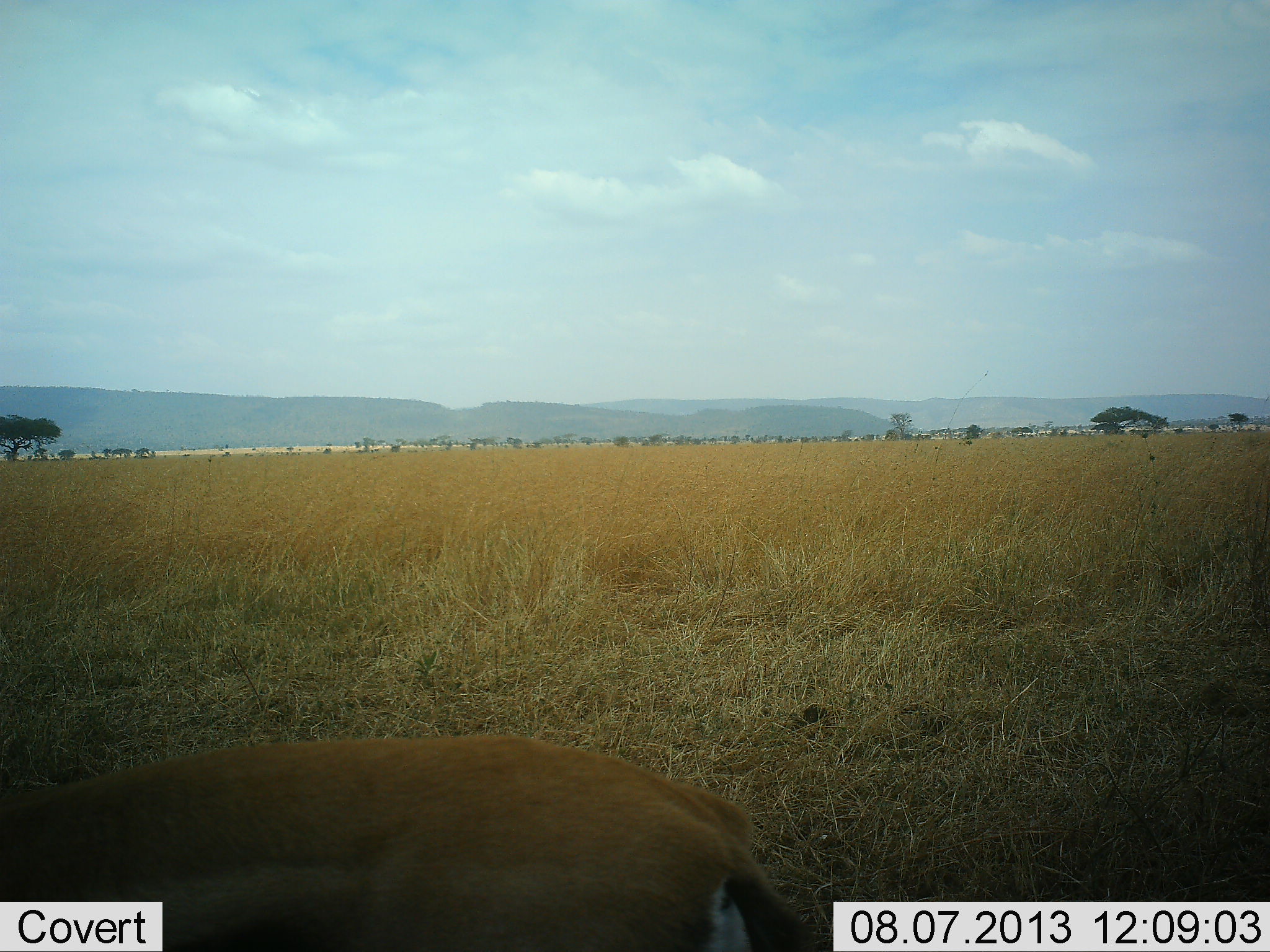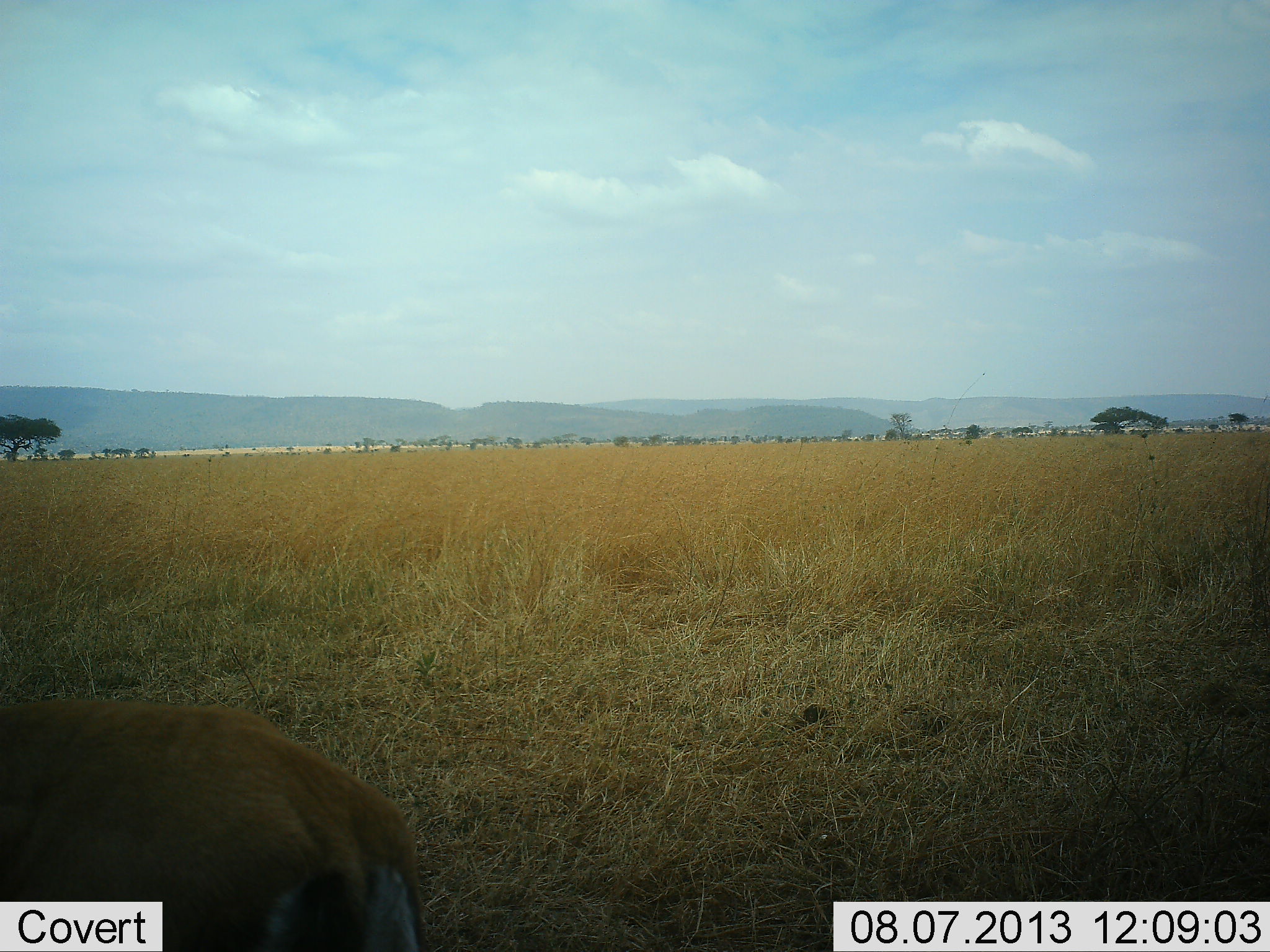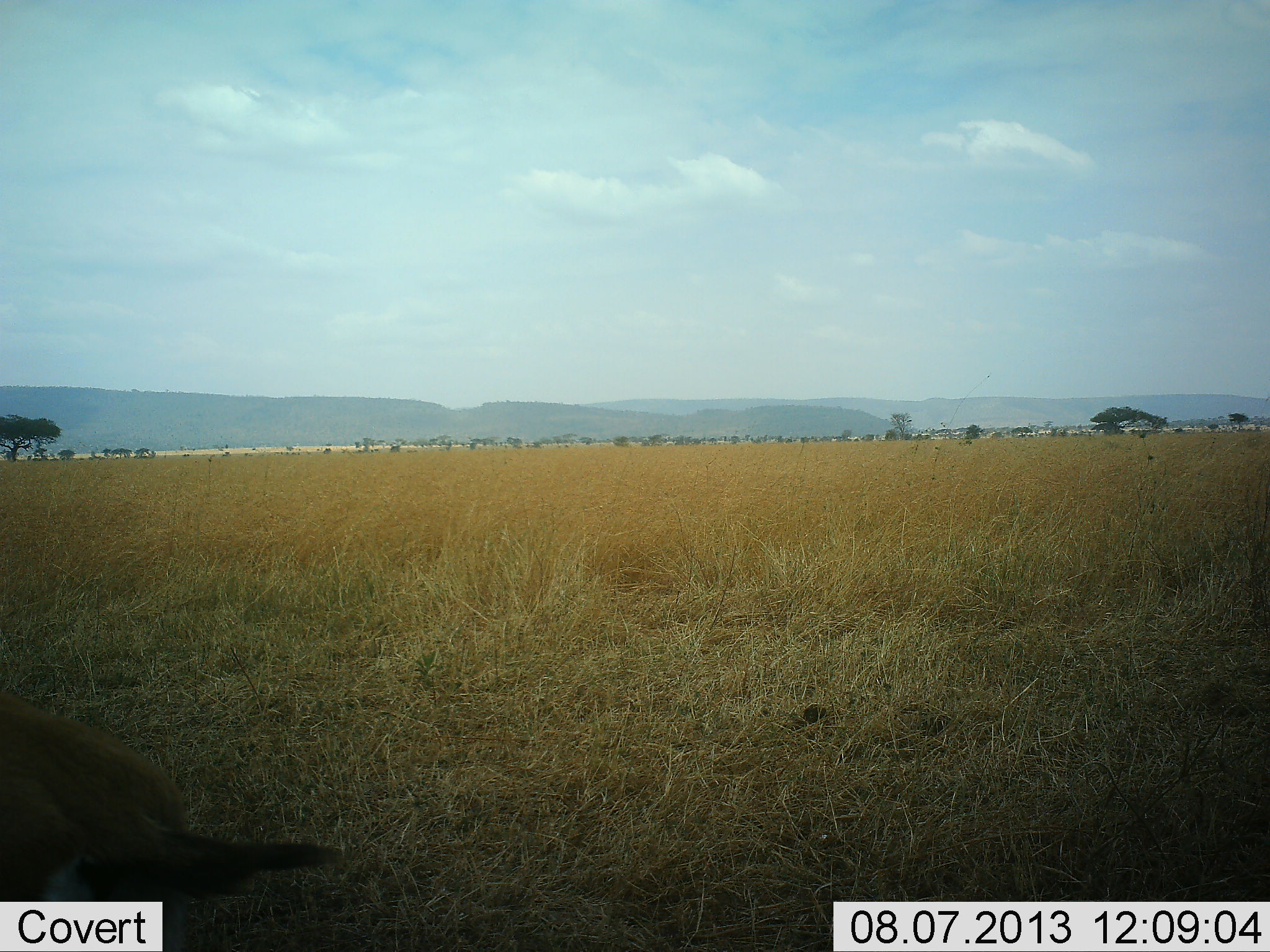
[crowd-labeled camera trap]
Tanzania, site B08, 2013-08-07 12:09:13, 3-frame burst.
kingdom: Animalia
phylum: Chordata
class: Mammalia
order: Artiodactyla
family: Bovidae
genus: Eudorcas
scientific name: Eudorcas thomsonii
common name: thomson's gazelle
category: gazellethomsons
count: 1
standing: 0%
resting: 0%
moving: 100%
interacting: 0%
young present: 0%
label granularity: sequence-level